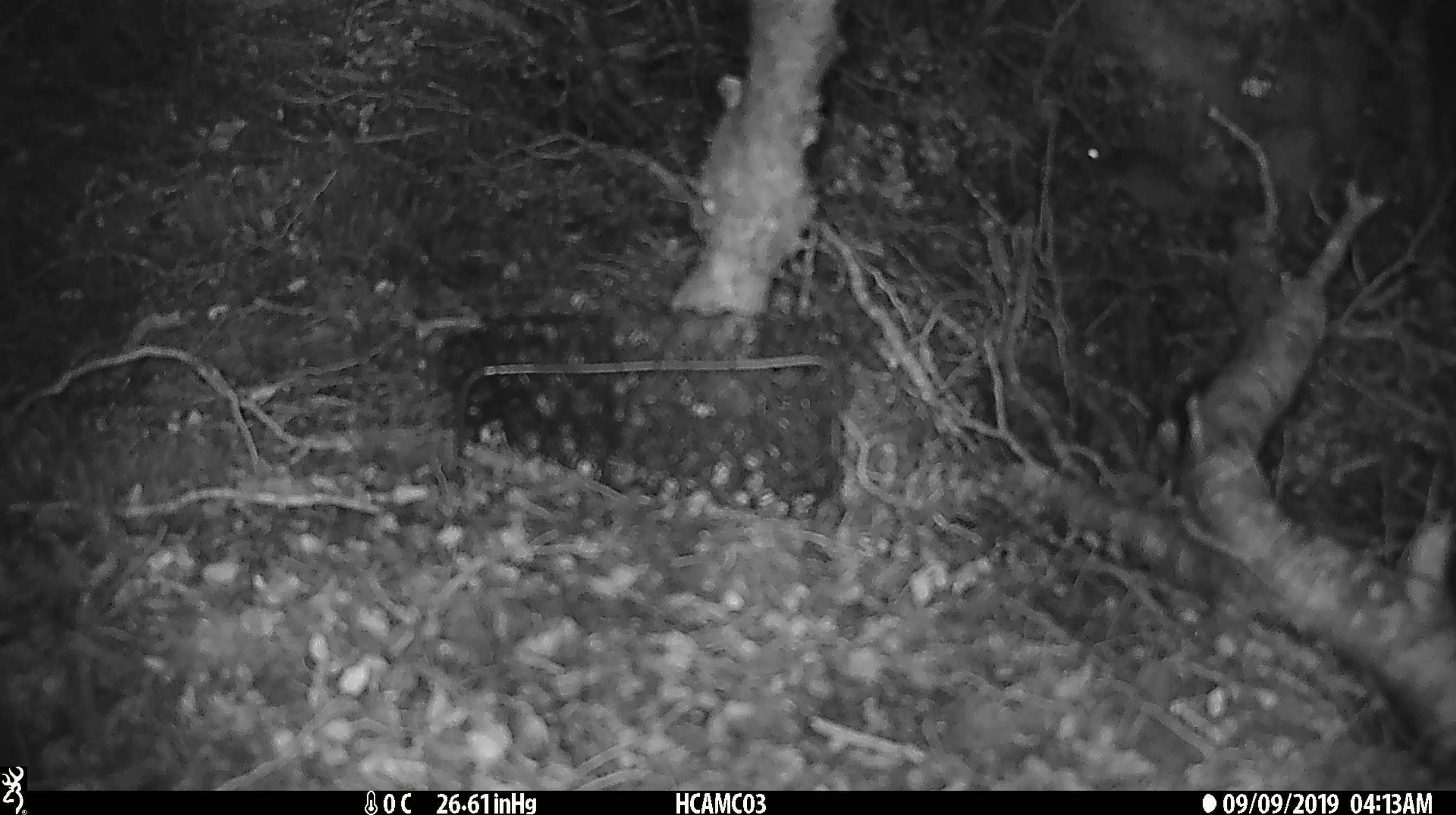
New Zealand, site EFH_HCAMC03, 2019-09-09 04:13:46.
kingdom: Animalia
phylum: Chordata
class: Mammalia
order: Rodentia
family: Muridae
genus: Mus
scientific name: Mus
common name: mouse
Mouse (Mus).